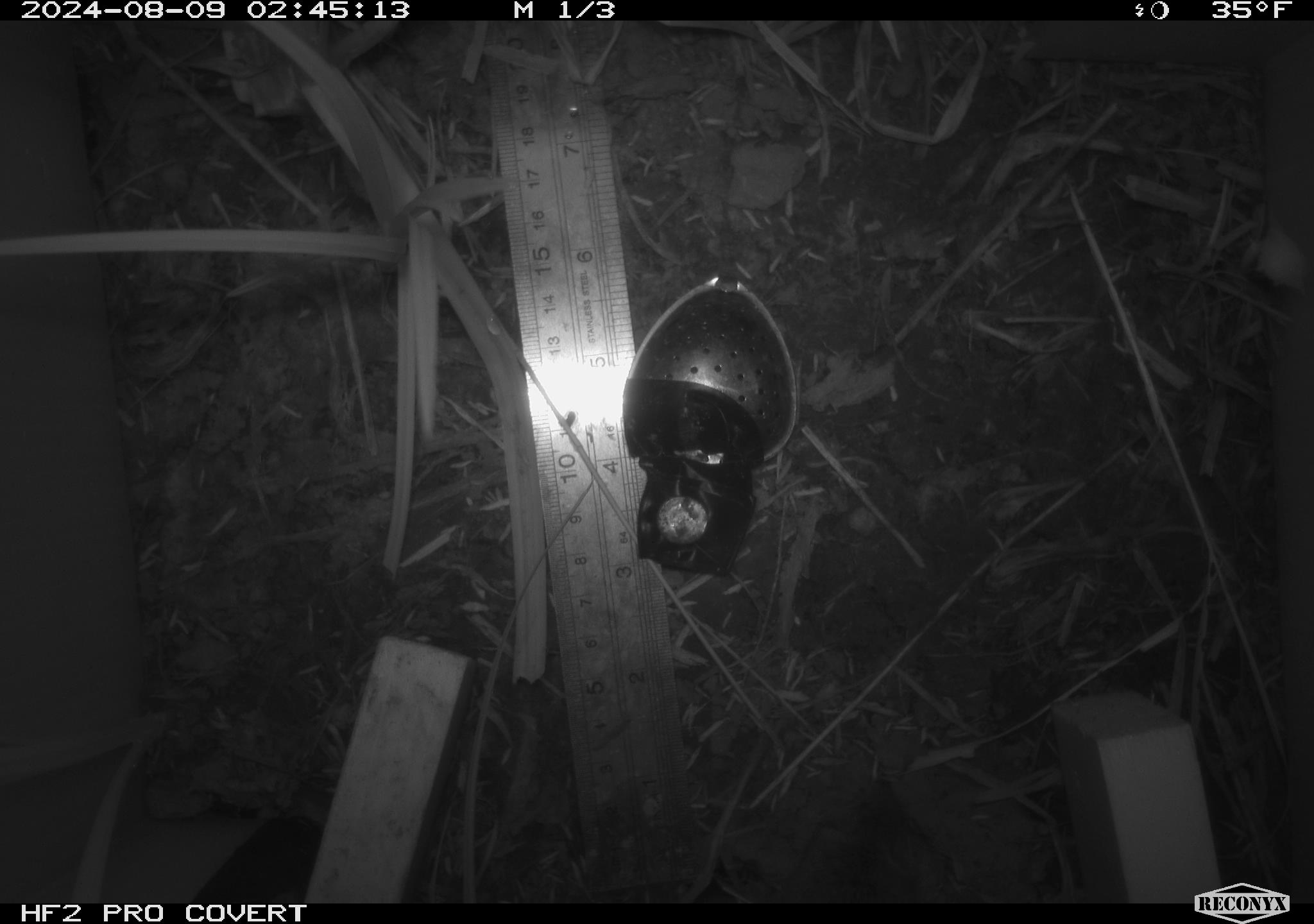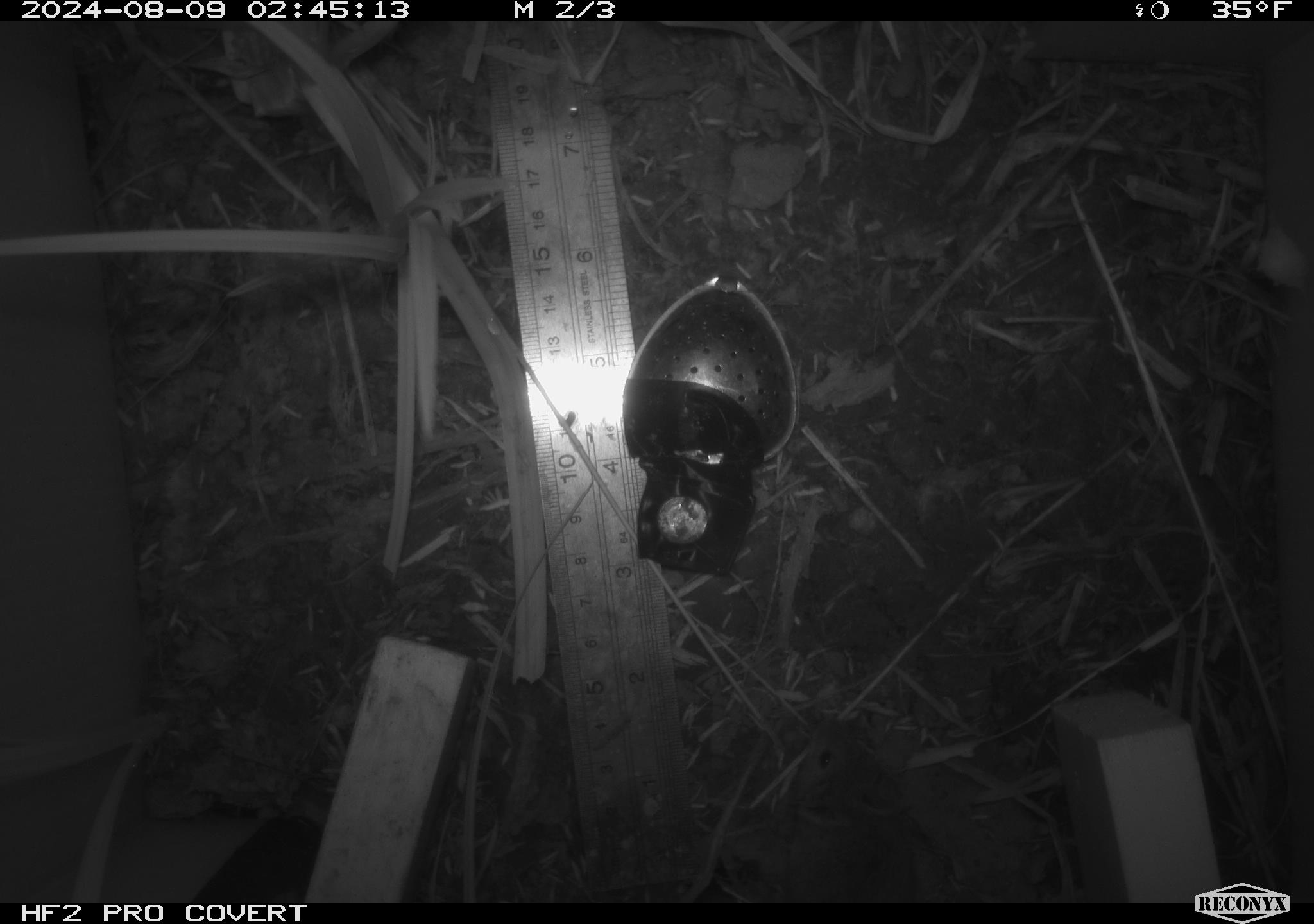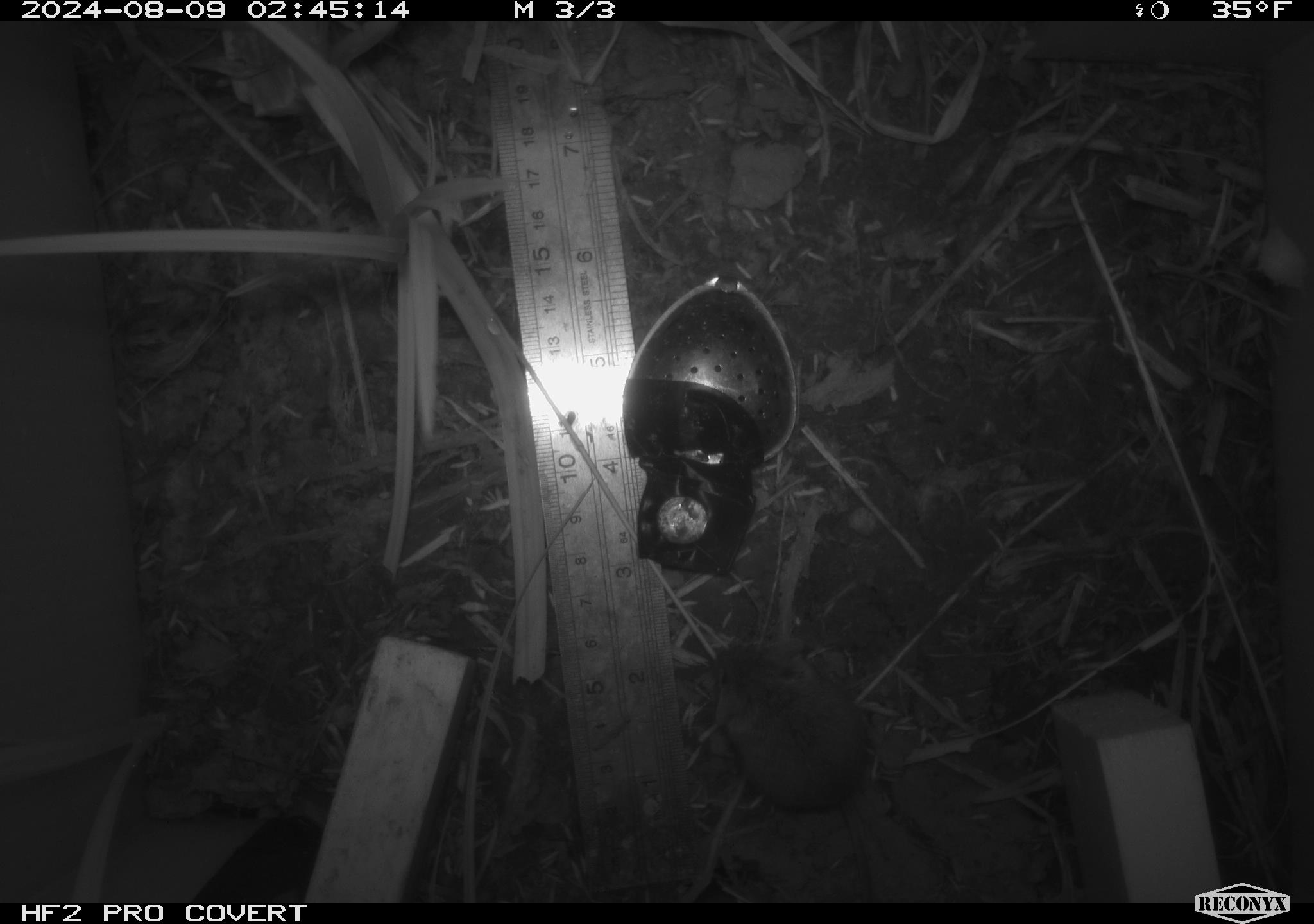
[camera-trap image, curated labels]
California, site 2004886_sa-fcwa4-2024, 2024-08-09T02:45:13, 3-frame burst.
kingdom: Animalia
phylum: Chordata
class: Mammalia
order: Rodentia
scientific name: Rodentia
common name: rodent